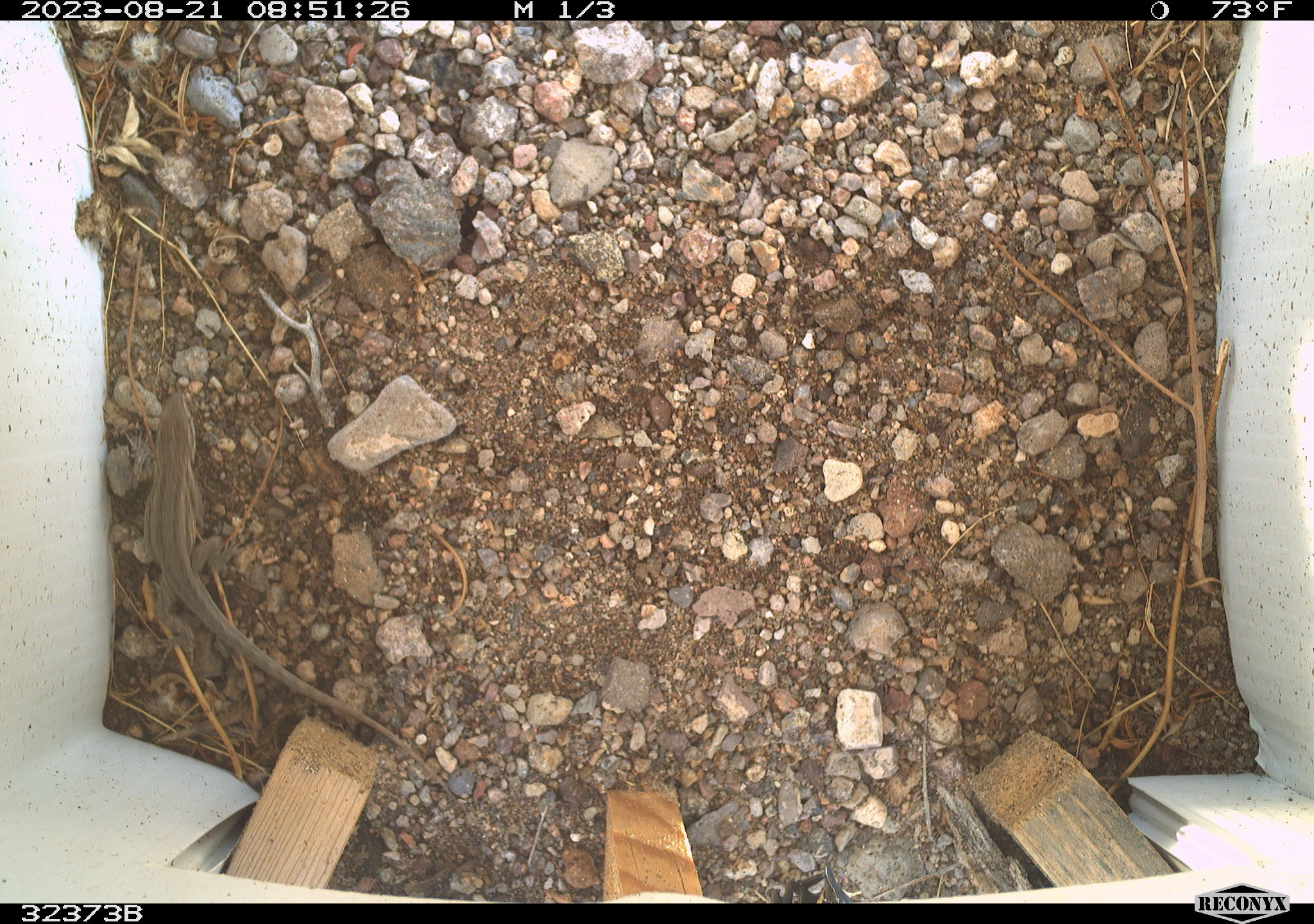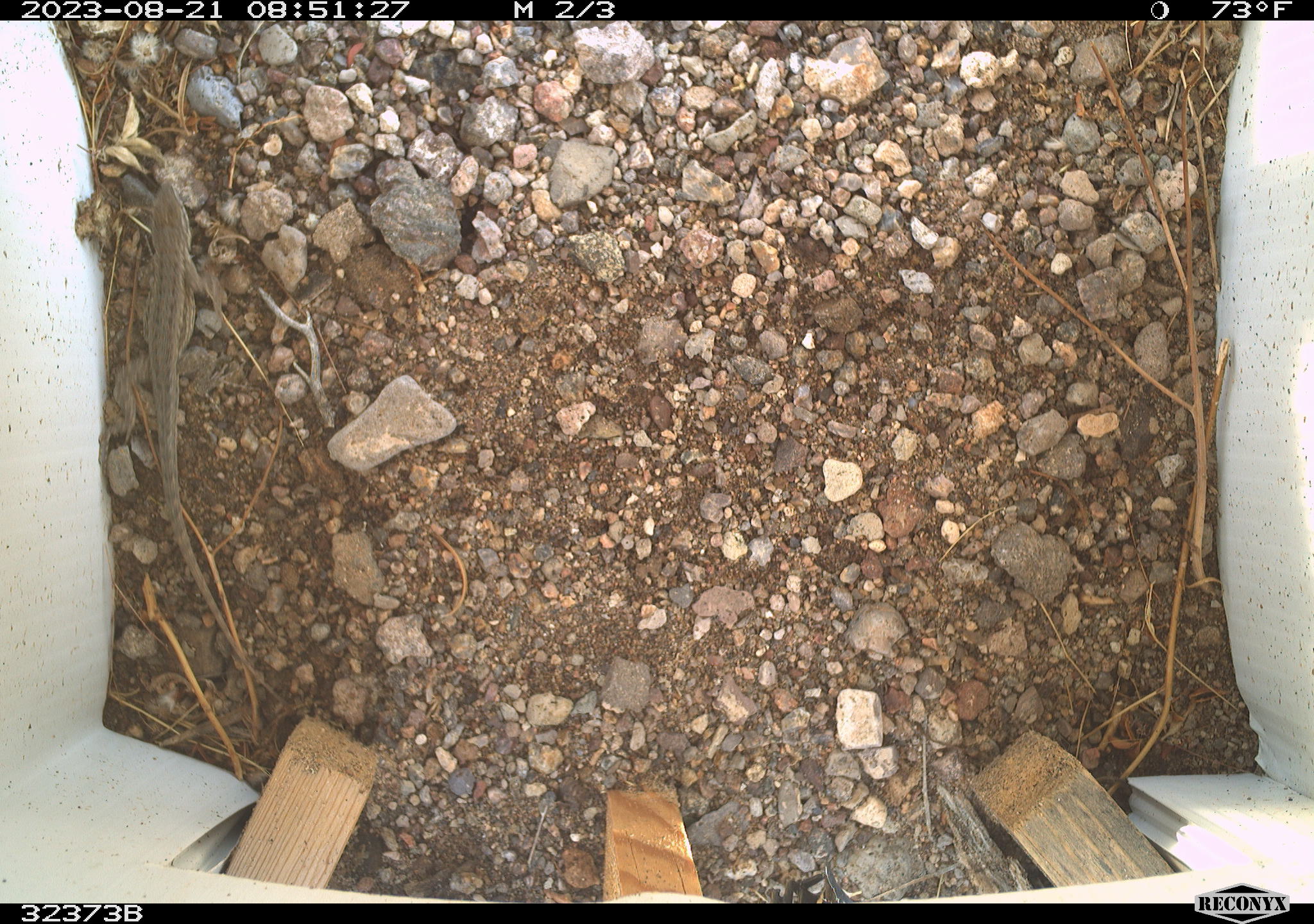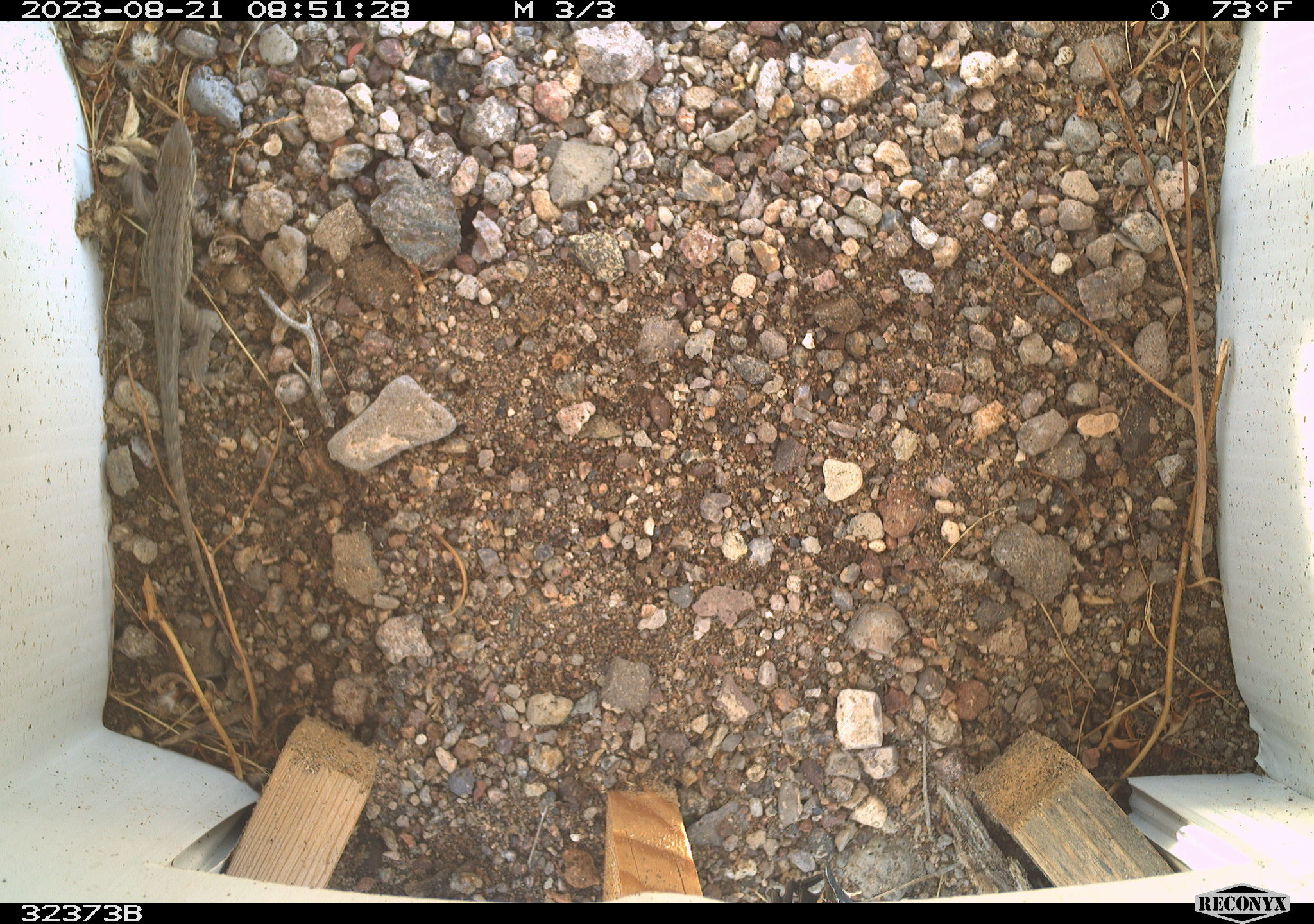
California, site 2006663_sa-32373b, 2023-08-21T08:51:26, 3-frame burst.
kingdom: Animalia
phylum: Chordata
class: Reptilia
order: Squamata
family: Phrynosomatidae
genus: Sceloporus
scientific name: Sceloporus graciosus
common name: common sagebrush lizard